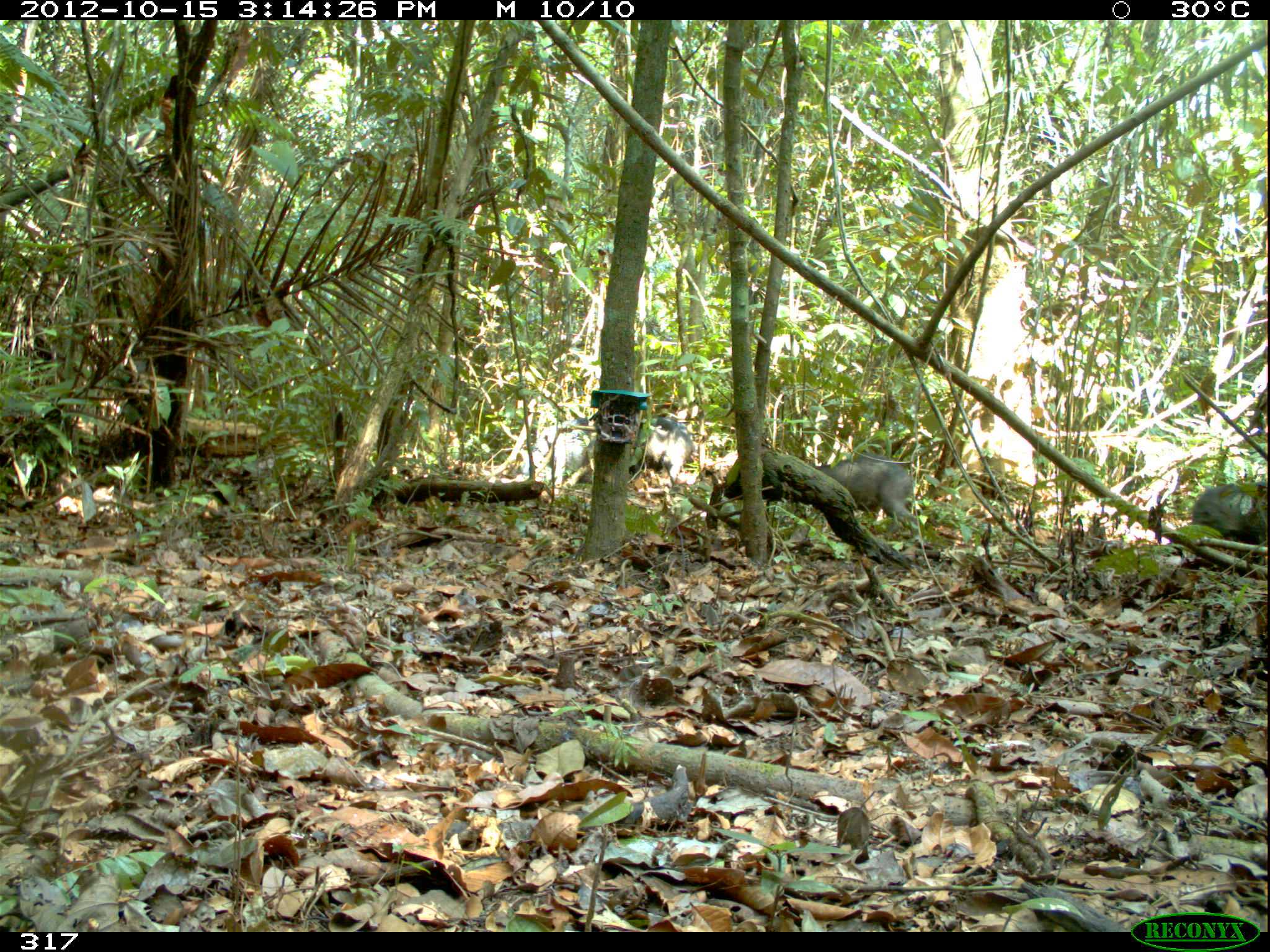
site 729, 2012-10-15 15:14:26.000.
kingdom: Animalia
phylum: Chordata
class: Mammalia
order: Artiodactyla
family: Tayassuidae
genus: Tayassu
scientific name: Tayassu pecari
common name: white-lipped peccary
Tayassu pecari (white-lipped peccary).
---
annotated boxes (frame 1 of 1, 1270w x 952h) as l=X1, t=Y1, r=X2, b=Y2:
tayassu pecari: l=812, t=454, r=919, b=539; l=587, t=417, r=693, b=496; l=1191, t=482, r=1270, b=577; l=520, t=418, r=590, b=477